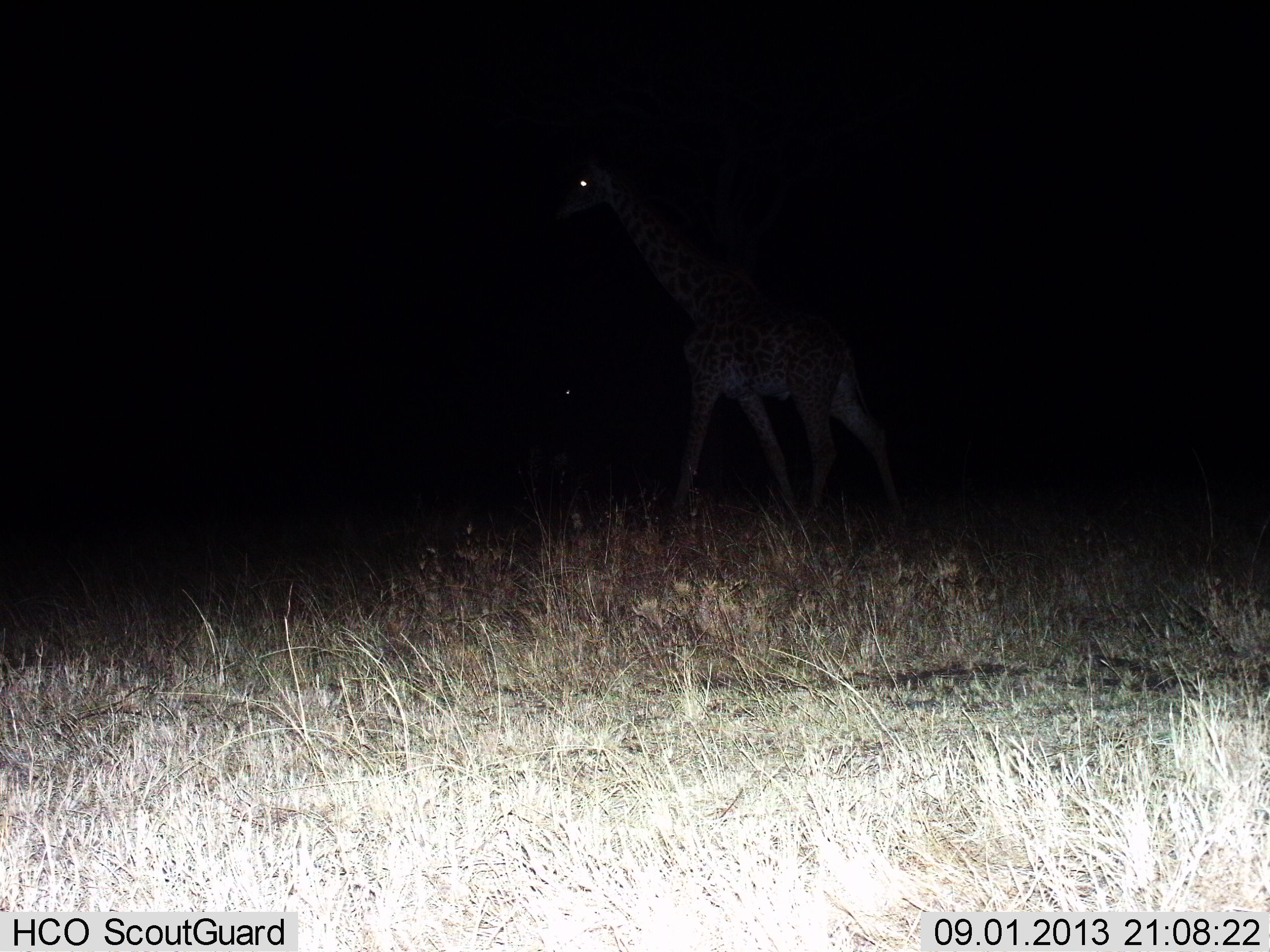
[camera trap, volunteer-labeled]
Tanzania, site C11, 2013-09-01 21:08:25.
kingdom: Animalia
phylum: Chordata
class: Mammalia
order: Artiodactyla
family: Giraffidae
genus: Giraffa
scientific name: Giraffa camelopardalis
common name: giraffe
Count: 1.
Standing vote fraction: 20%.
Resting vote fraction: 0%.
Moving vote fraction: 90%.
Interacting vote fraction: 0%.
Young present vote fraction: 0%.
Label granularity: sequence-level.